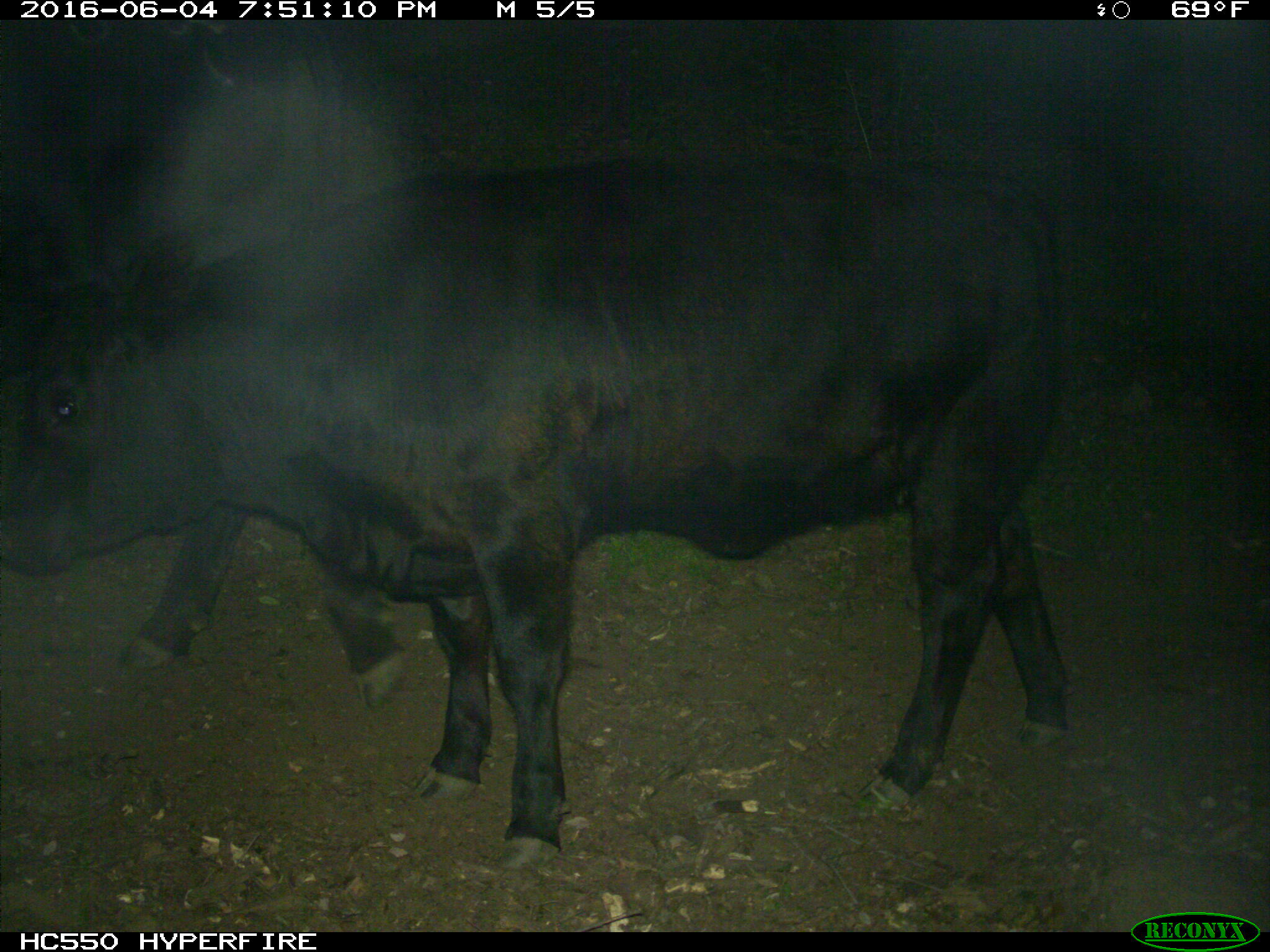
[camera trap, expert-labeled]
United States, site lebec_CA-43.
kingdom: Animalia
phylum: Chordata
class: Mammalia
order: Artiodactyla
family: Bovidae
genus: Bos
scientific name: Bos taurus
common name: domestic cow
Bos taurus (domestic cow).